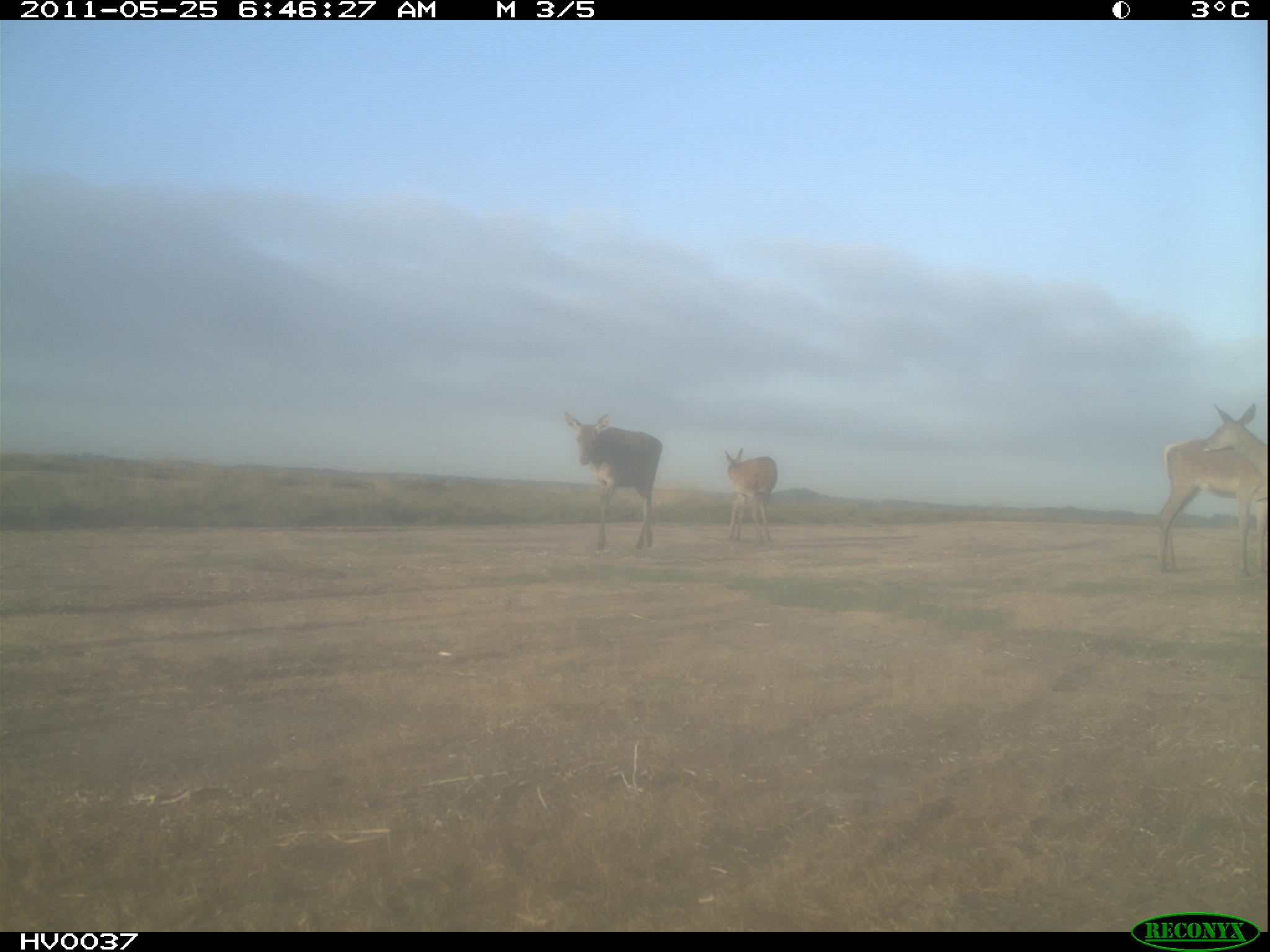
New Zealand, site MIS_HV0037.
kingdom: Animalia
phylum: Chordata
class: Mammalia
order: Artiodactyla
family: Cervidae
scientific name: Cervidae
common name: deer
Deer (Cervidae).